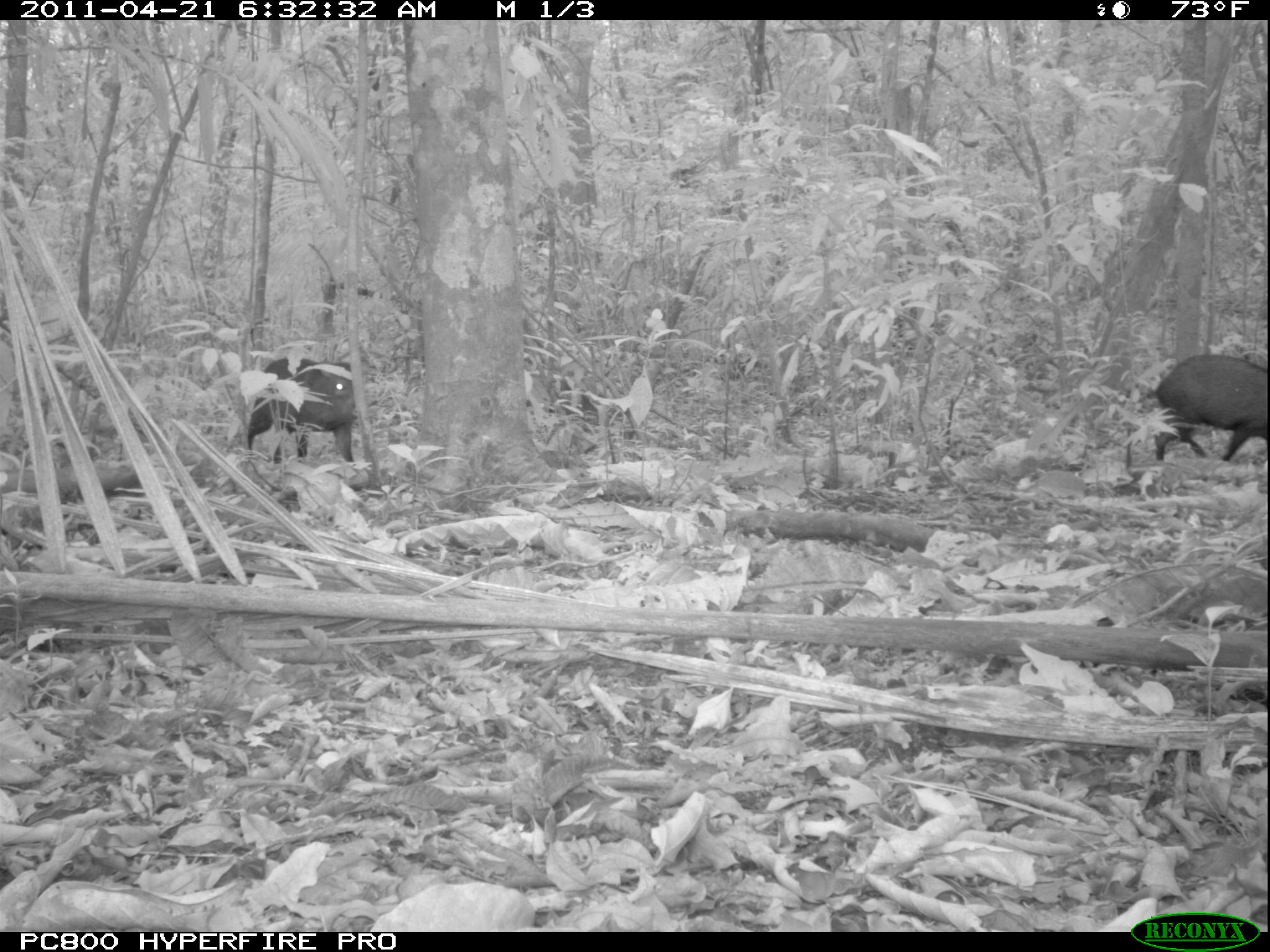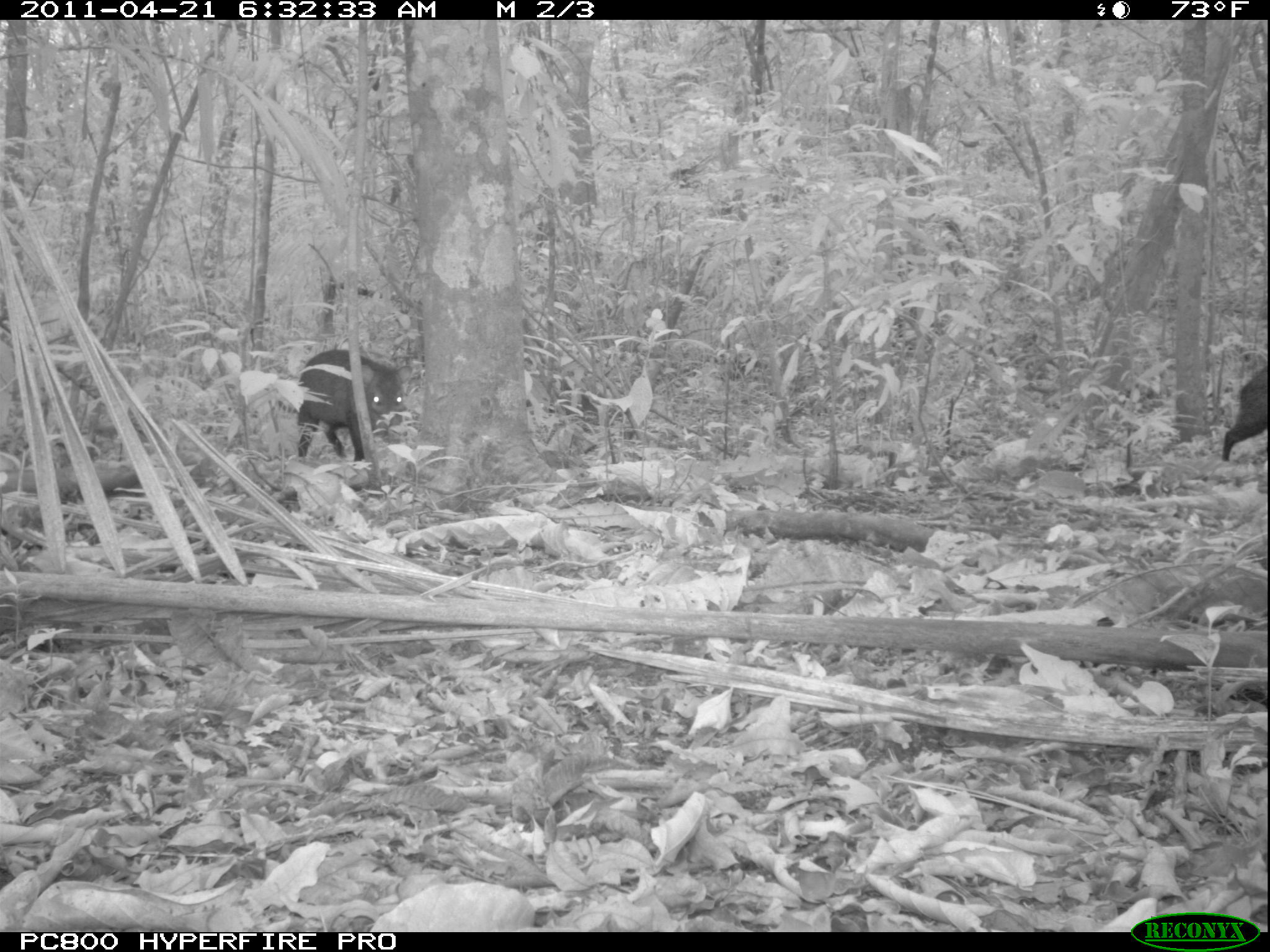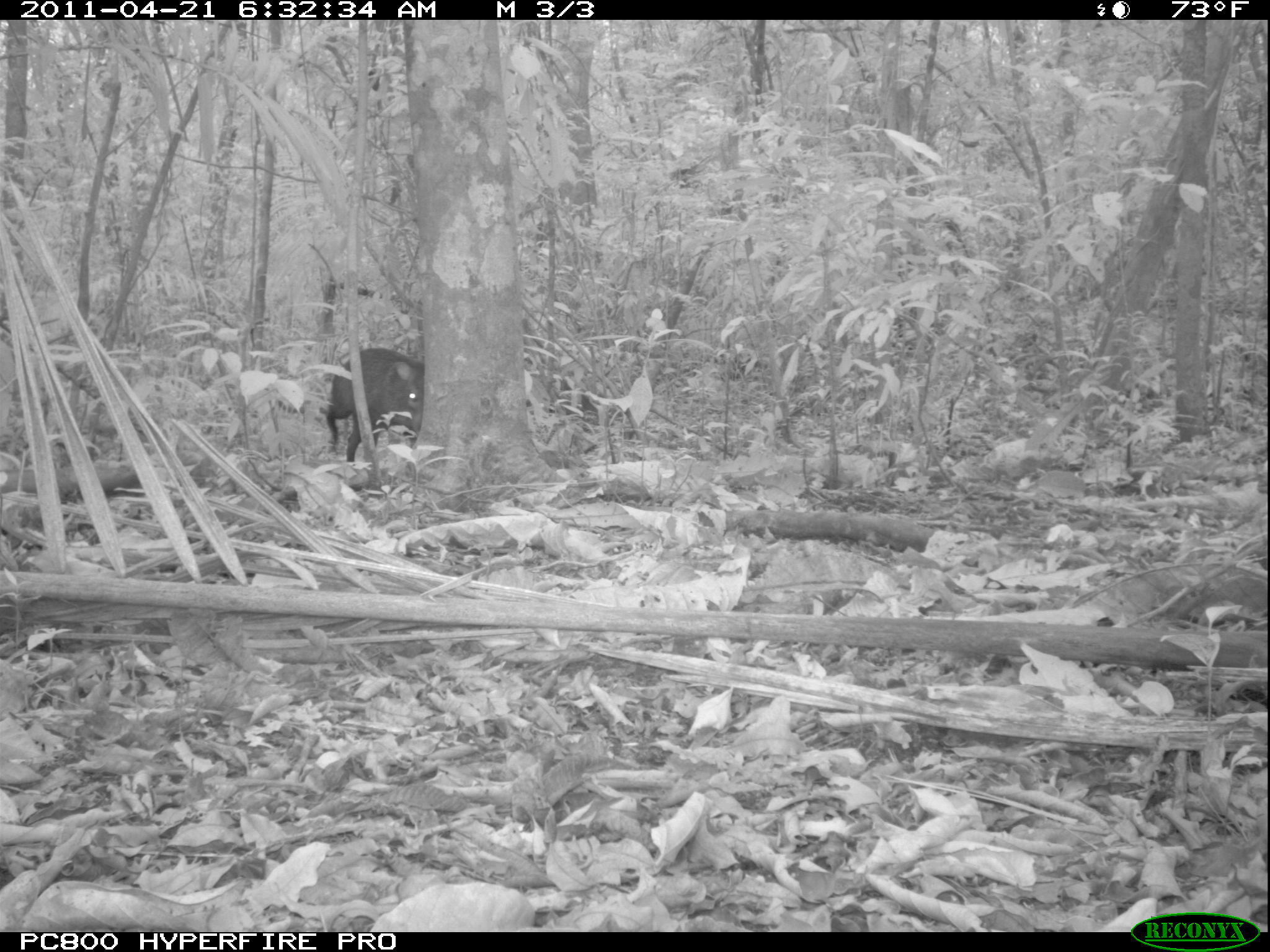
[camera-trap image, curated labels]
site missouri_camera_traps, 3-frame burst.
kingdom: Animalia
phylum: Chordata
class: Mammalia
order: Artiodactyla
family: Tayassuidae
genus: Pecari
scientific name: Pecari tajacu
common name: collared peccary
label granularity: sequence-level